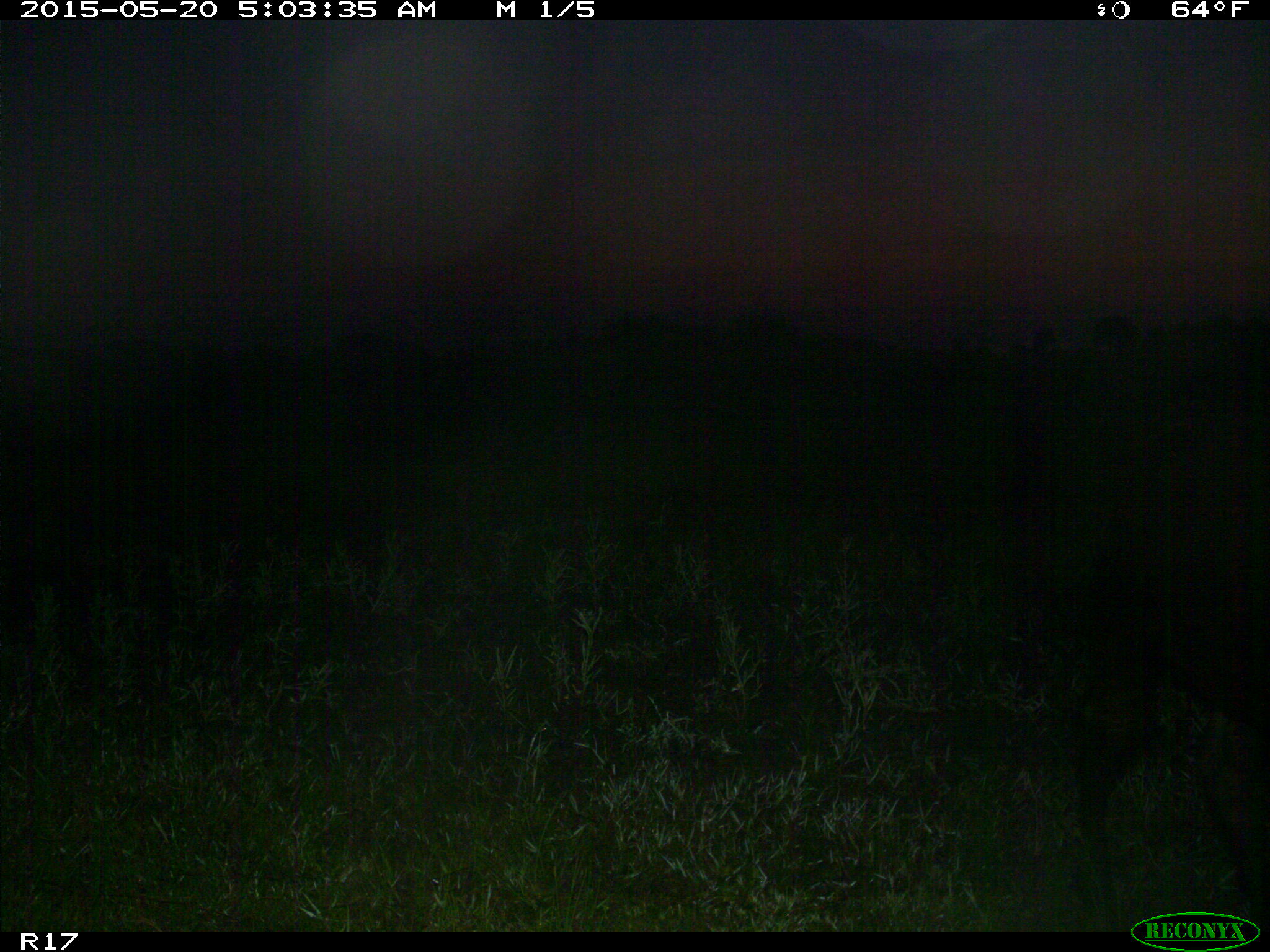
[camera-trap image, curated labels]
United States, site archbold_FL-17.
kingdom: Animalia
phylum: Chordata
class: Mammalia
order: Artiodactyla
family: Bovidae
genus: Bos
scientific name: Bos taurus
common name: domestic cow